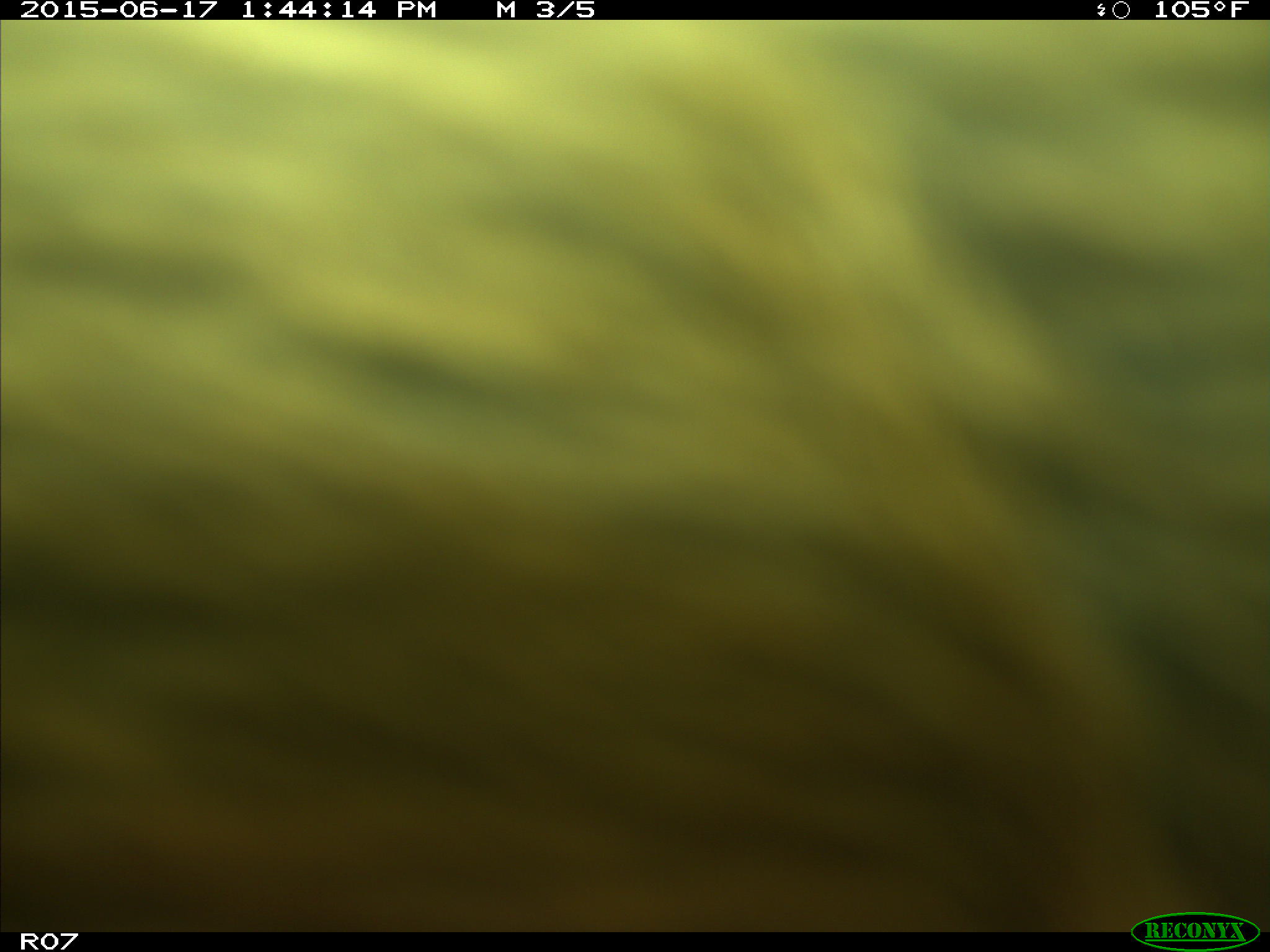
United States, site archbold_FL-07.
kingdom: Animalia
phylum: Chordata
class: Mammalia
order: Artiodactyla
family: Bovidae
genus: Bos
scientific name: Bos taurus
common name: domestic cow